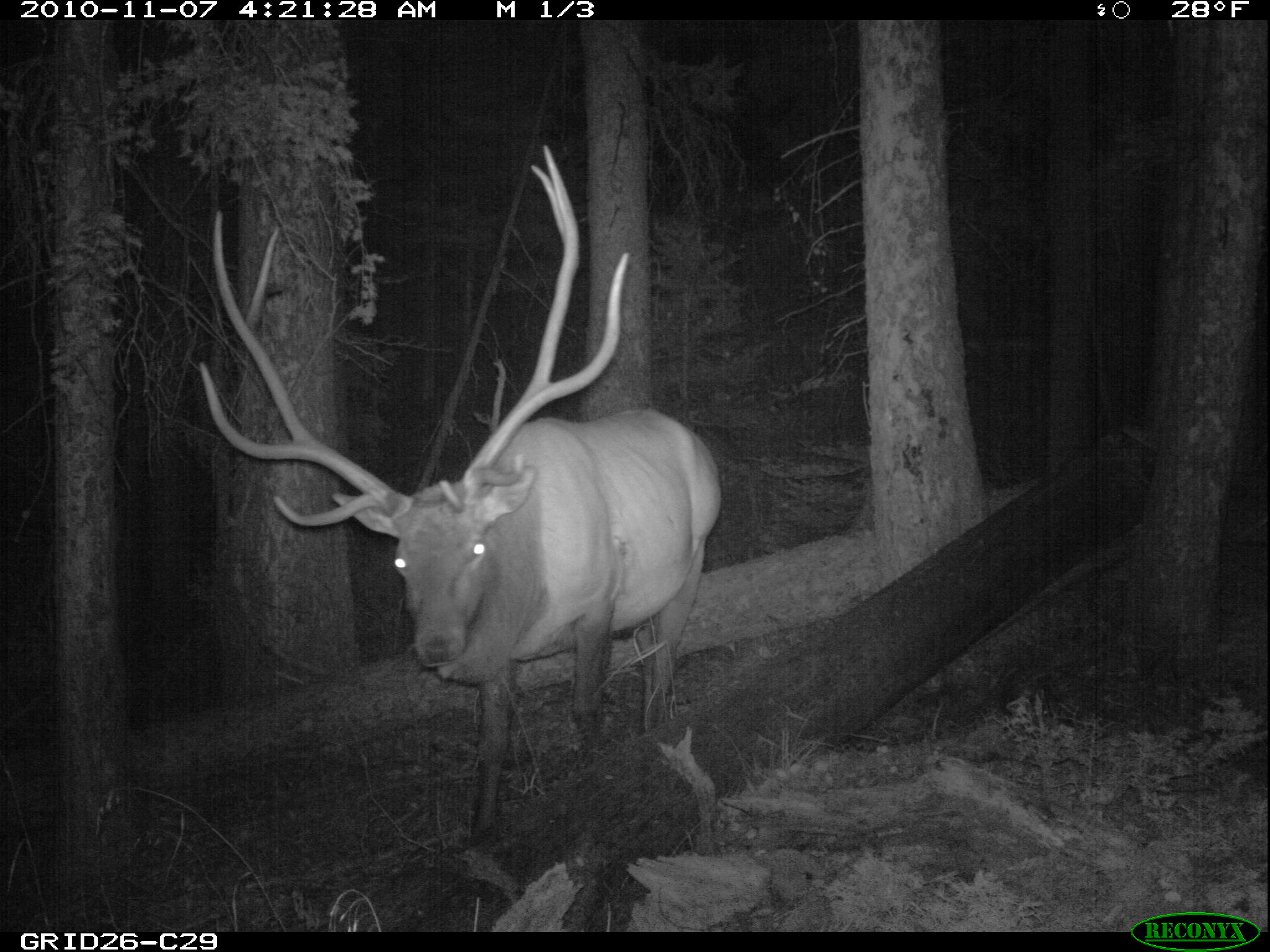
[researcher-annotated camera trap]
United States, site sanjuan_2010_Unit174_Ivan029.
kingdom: Animalia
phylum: Chordata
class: Mammalia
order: Artiodactyla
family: Cervidae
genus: Cervus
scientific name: Cervus elaphus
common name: red deer